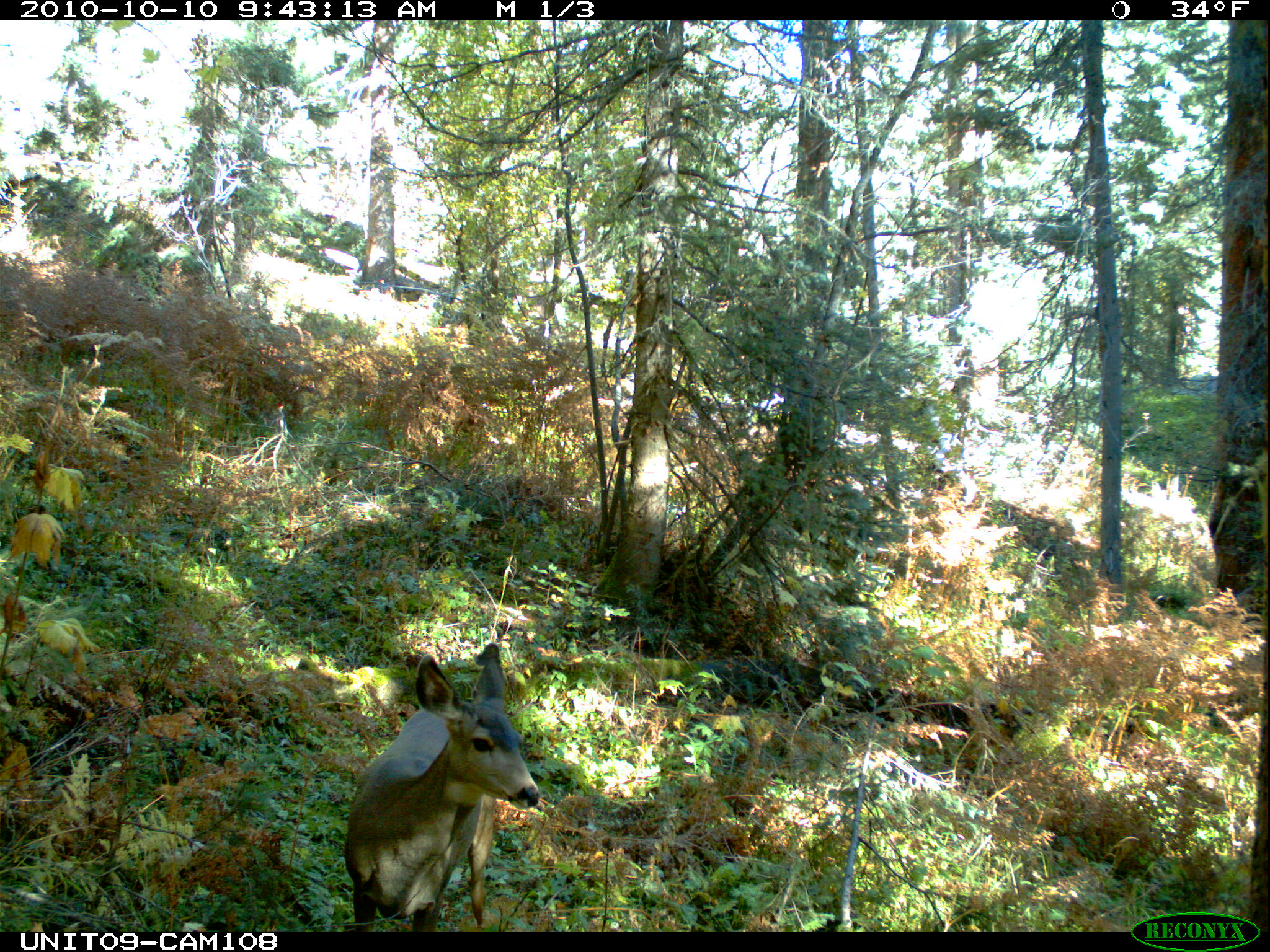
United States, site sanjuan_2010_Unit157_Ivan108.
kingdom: Animalia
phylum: Chordata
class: Mammalia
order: Artiodactyla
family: Cervidae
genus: Odocoileus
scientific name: Odocoileus hemionus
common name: mule deer